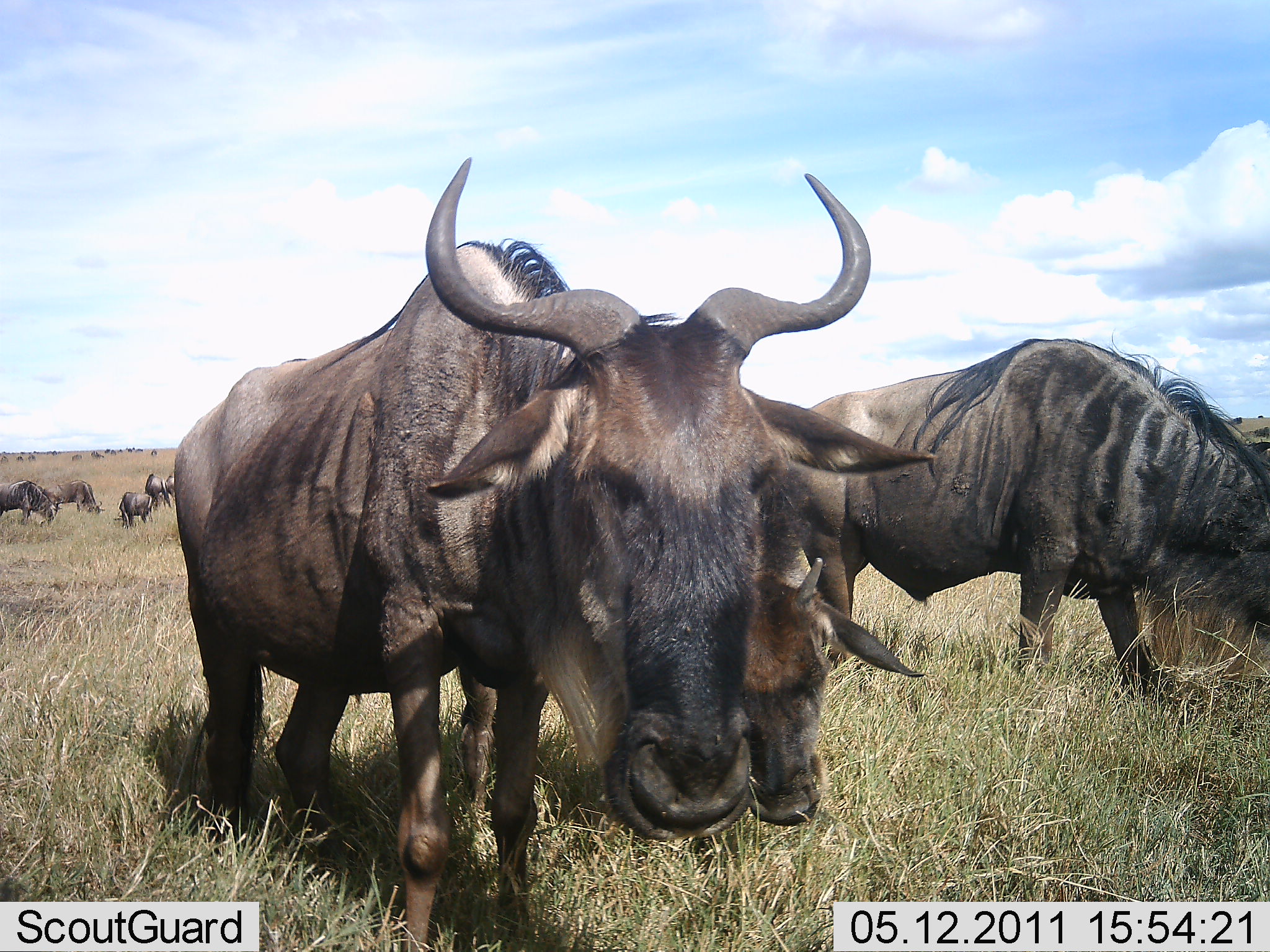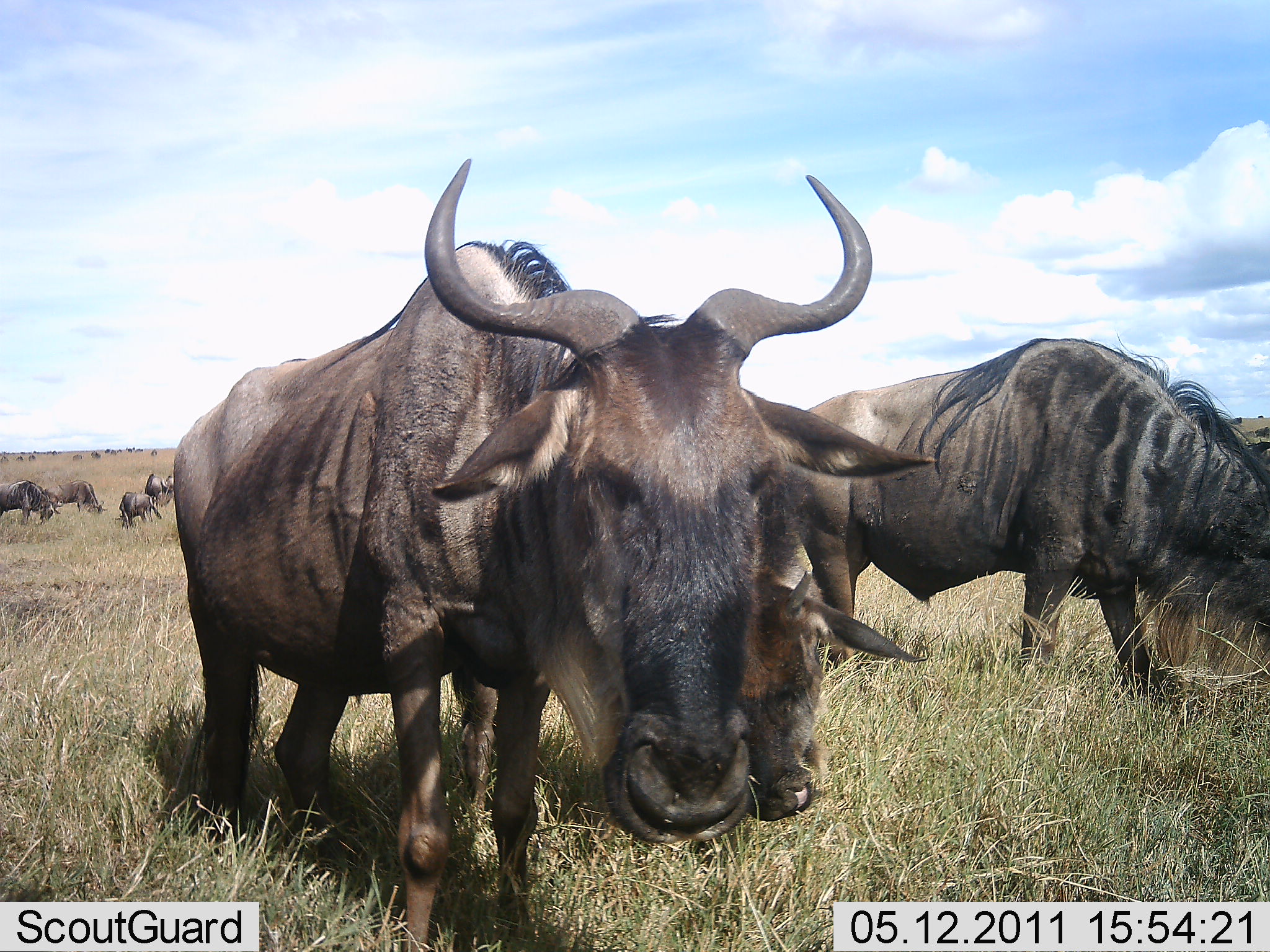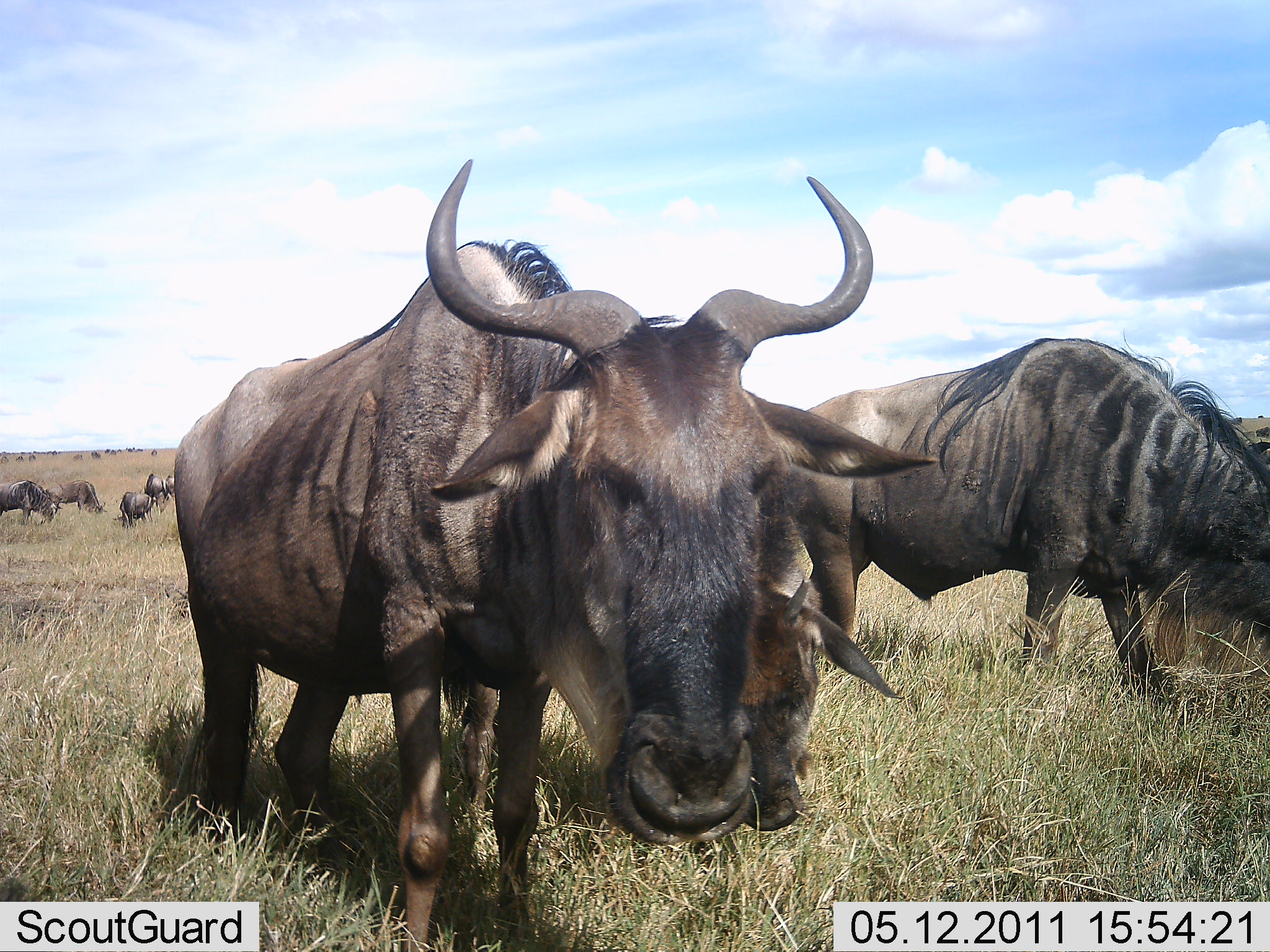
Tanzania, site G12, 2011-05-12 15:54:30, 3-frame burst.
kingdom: Animalia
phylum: Chordata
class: Mammalia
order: Artiodactyla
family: Bovidae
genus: Connochaetes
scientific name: Connochaetes taurinus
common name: blue wildebeest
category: wildebeest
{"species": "wildebeest (blue wildebeest) (Connochaetes taurinus)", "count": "8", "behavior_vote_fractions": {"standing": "55%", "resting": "9%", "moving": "9%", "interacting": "0%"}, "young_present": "36%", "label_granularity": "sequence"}